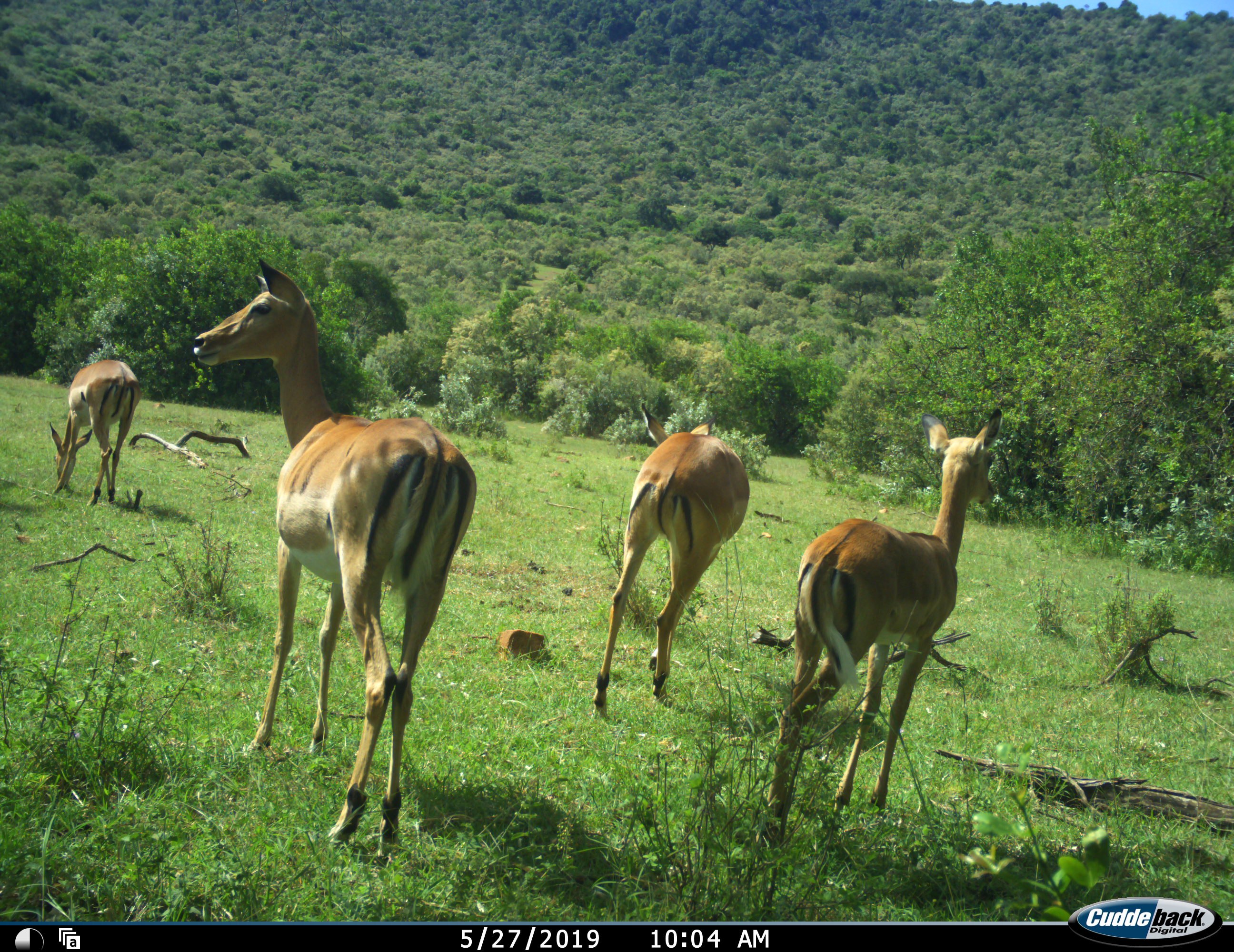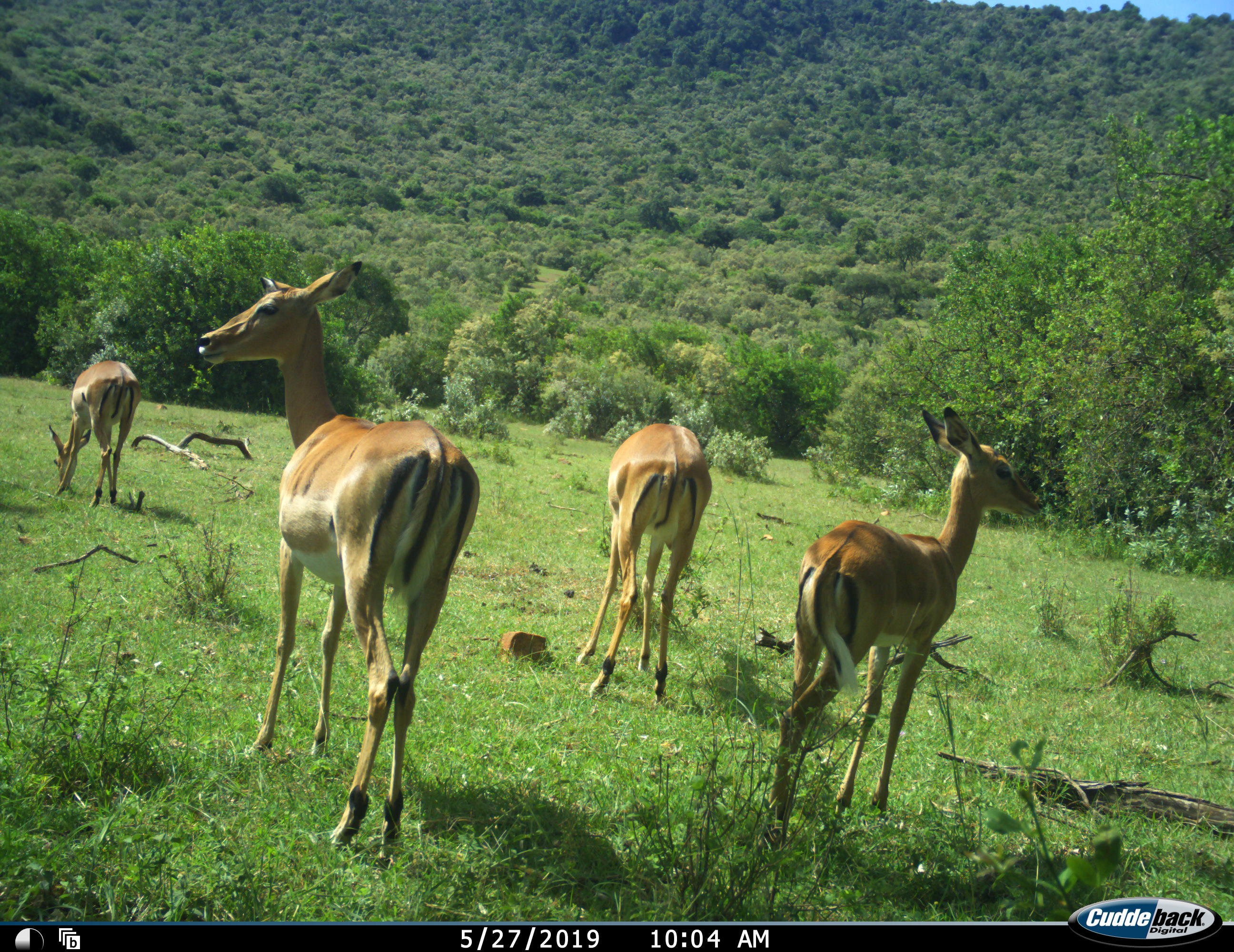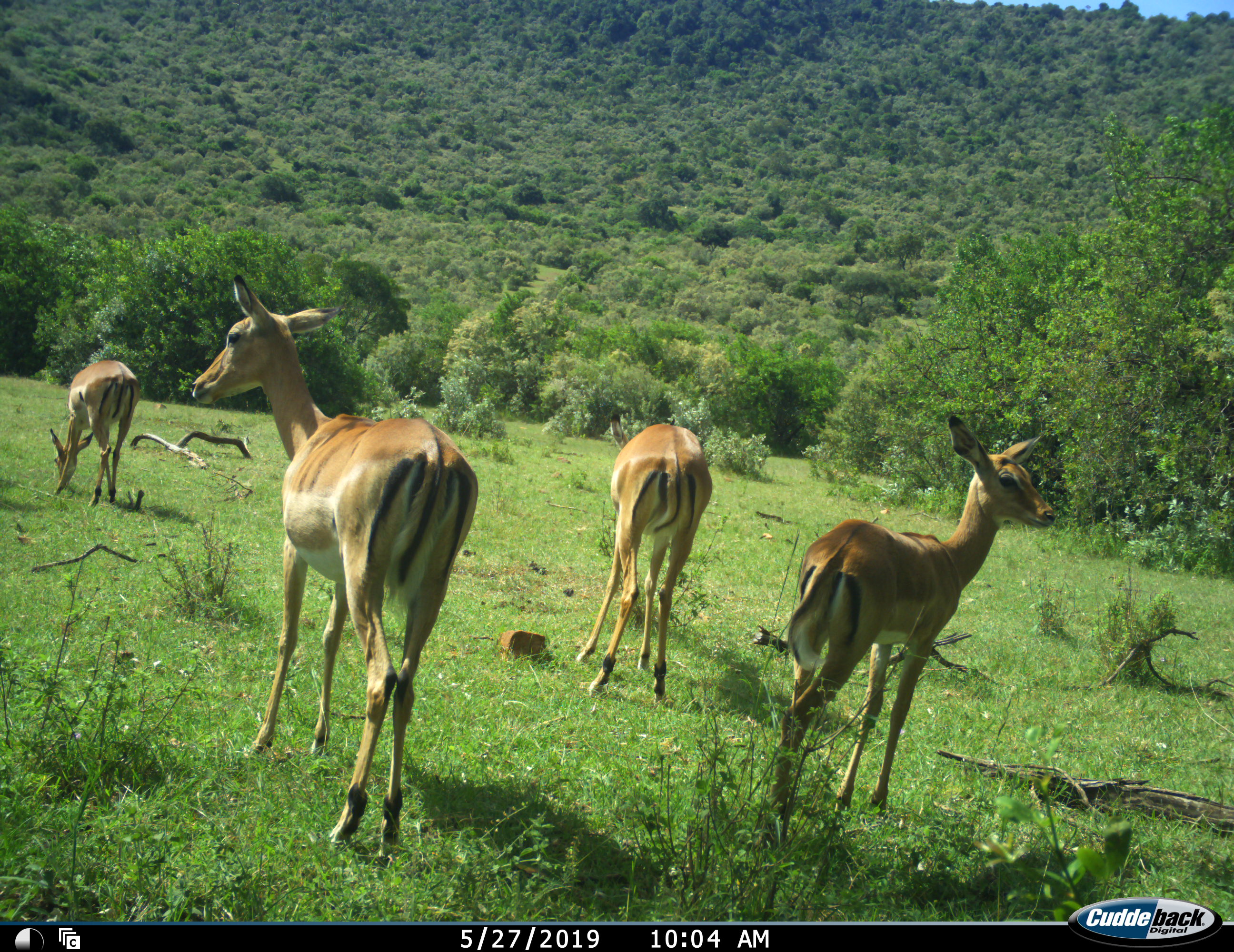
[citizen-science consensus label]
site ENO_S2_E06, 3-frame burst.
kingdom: Animalia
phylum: Chordata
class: Mammalia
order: Artiodactyla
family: Bovidae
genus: Aepyceros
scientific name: Aepyceros melampus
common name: impala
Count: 4.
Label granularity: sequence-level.